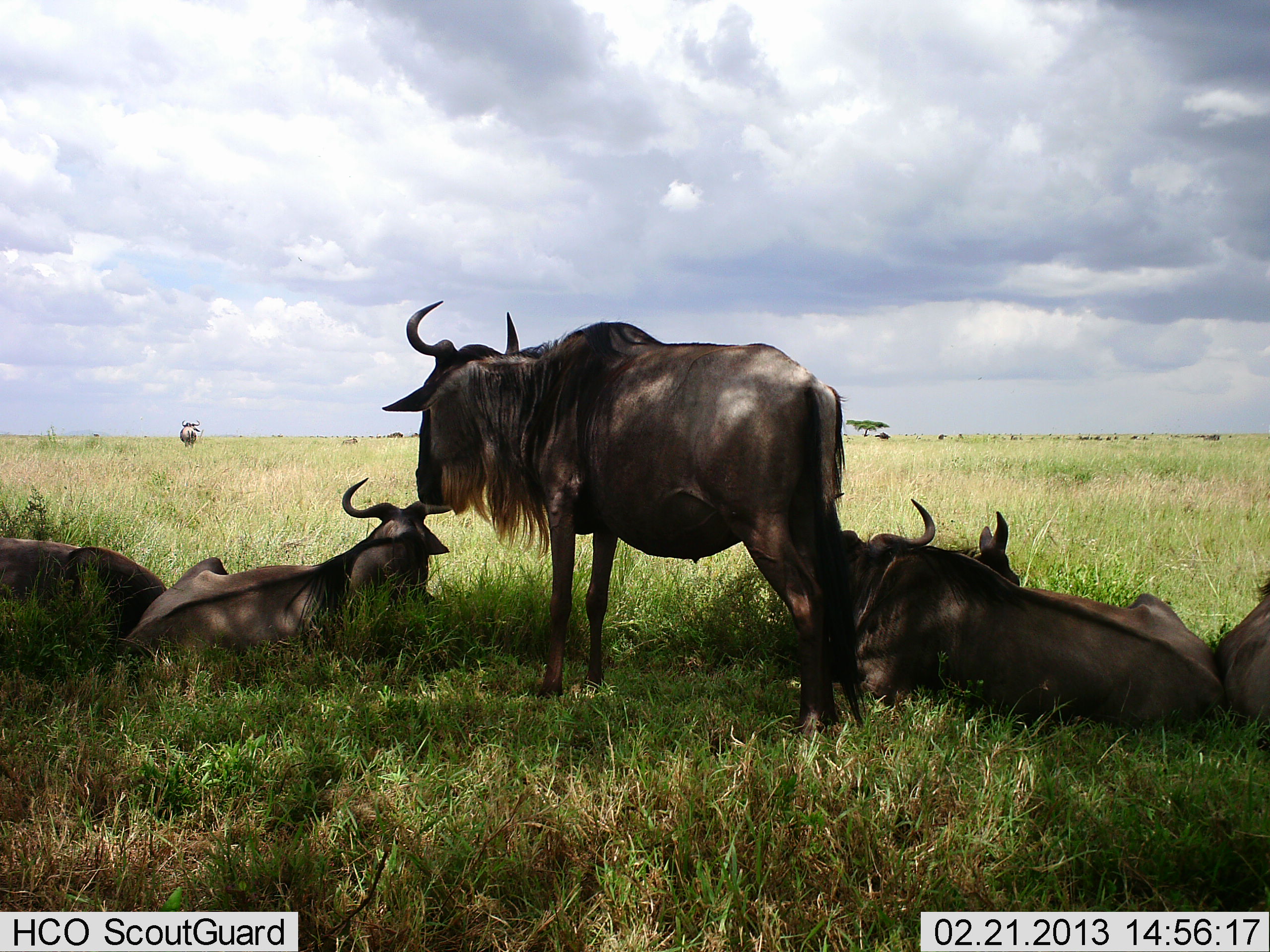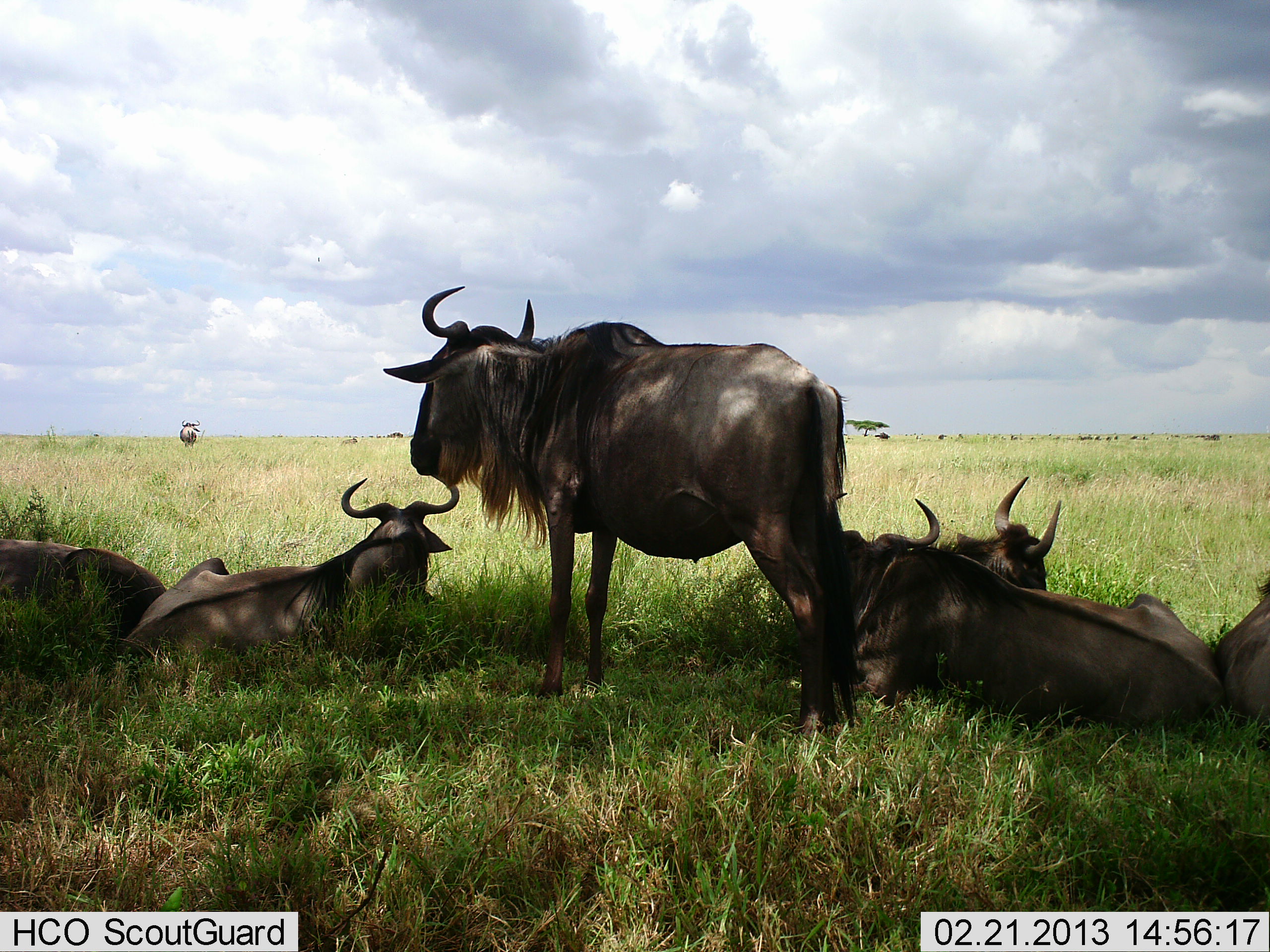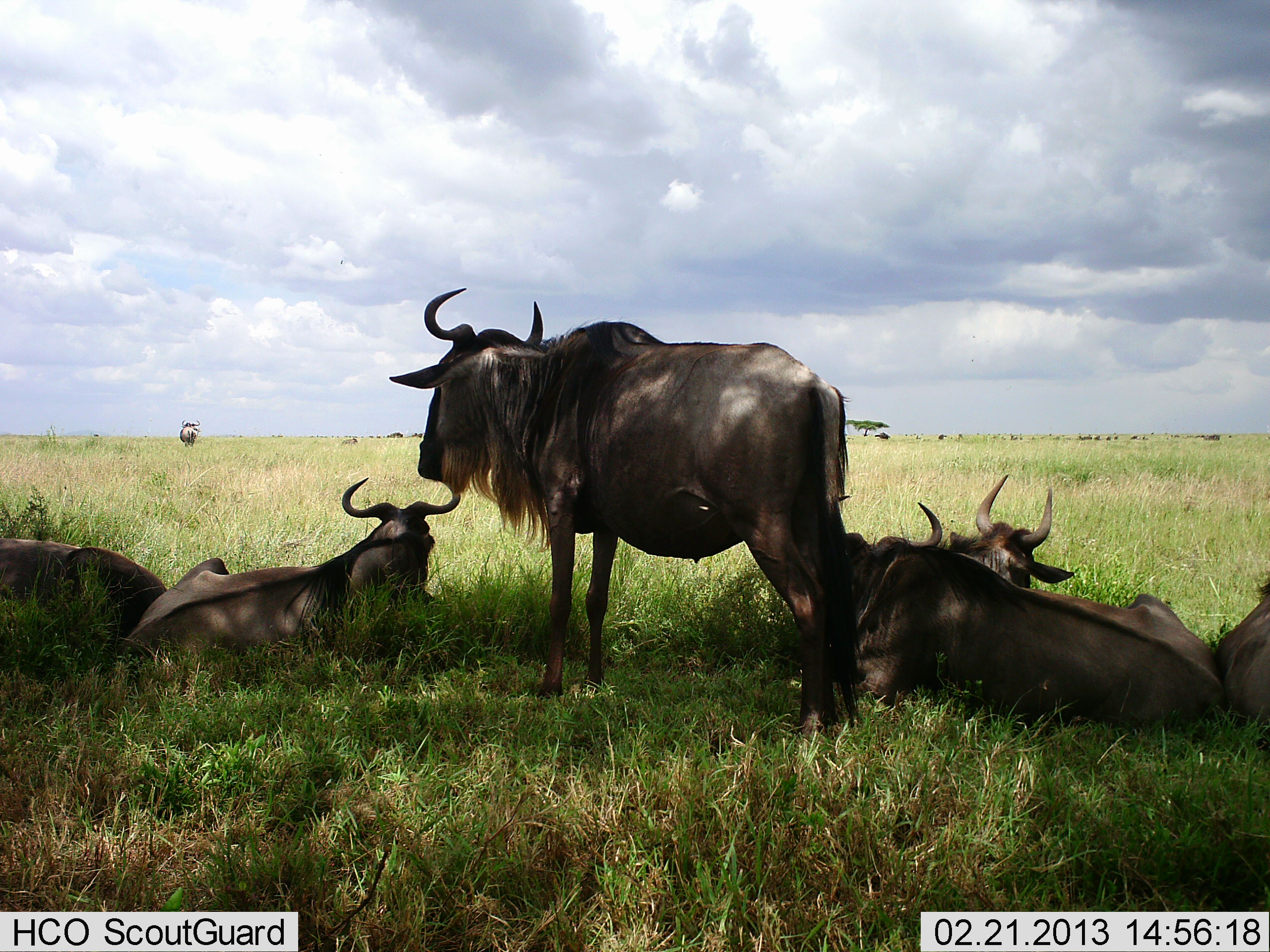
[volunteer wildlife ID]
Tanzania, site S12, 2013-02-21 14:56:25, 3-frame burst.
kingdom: Animalia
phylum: Chordata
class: Mammalia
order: Artiodactyla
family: Bovidae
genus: Connochaetes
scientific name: Connochaetes taurinus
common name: blue wildebeest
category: wildebeest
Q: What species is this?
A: Wildebeest (blue wildebeest) (Connochaetes taurinus).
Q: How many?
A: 6.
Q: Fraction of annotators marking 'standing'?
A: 88%.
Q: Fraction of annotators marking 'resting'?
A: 100%.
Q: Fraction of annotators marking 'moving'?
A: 0%.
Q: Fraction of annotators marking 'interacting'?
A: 6%.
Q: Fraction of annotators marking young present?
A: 0%.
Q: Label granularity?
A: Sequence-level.